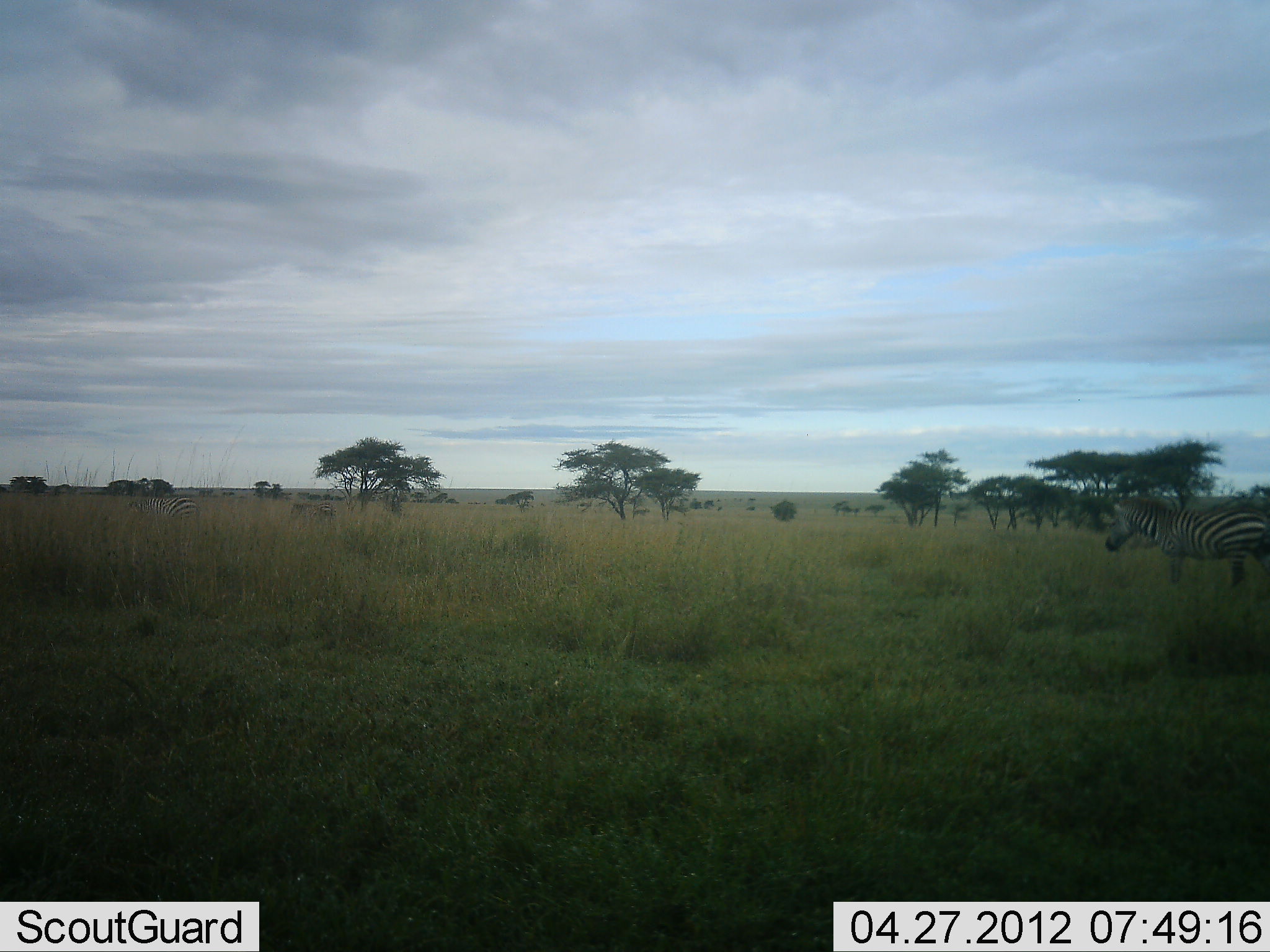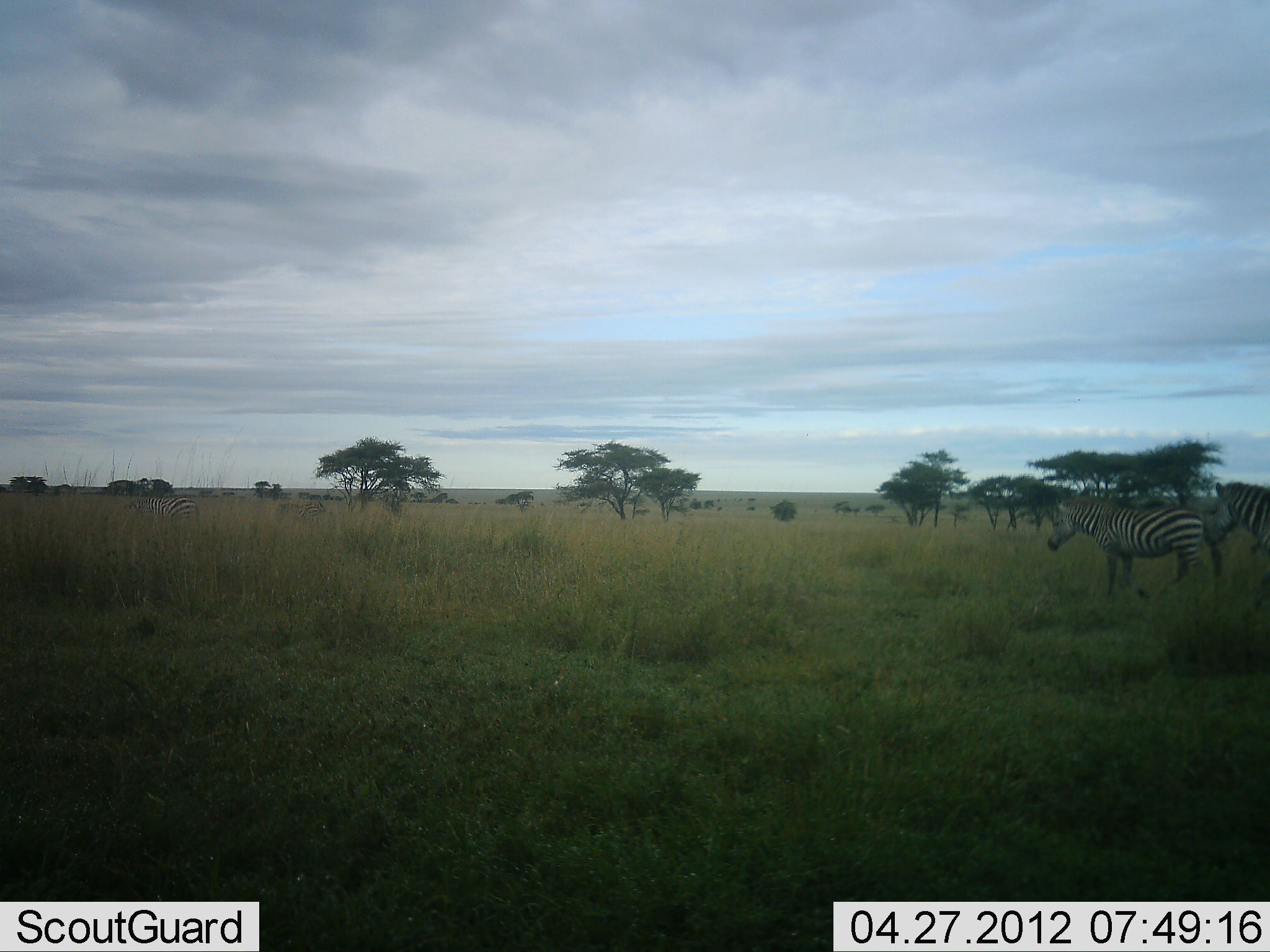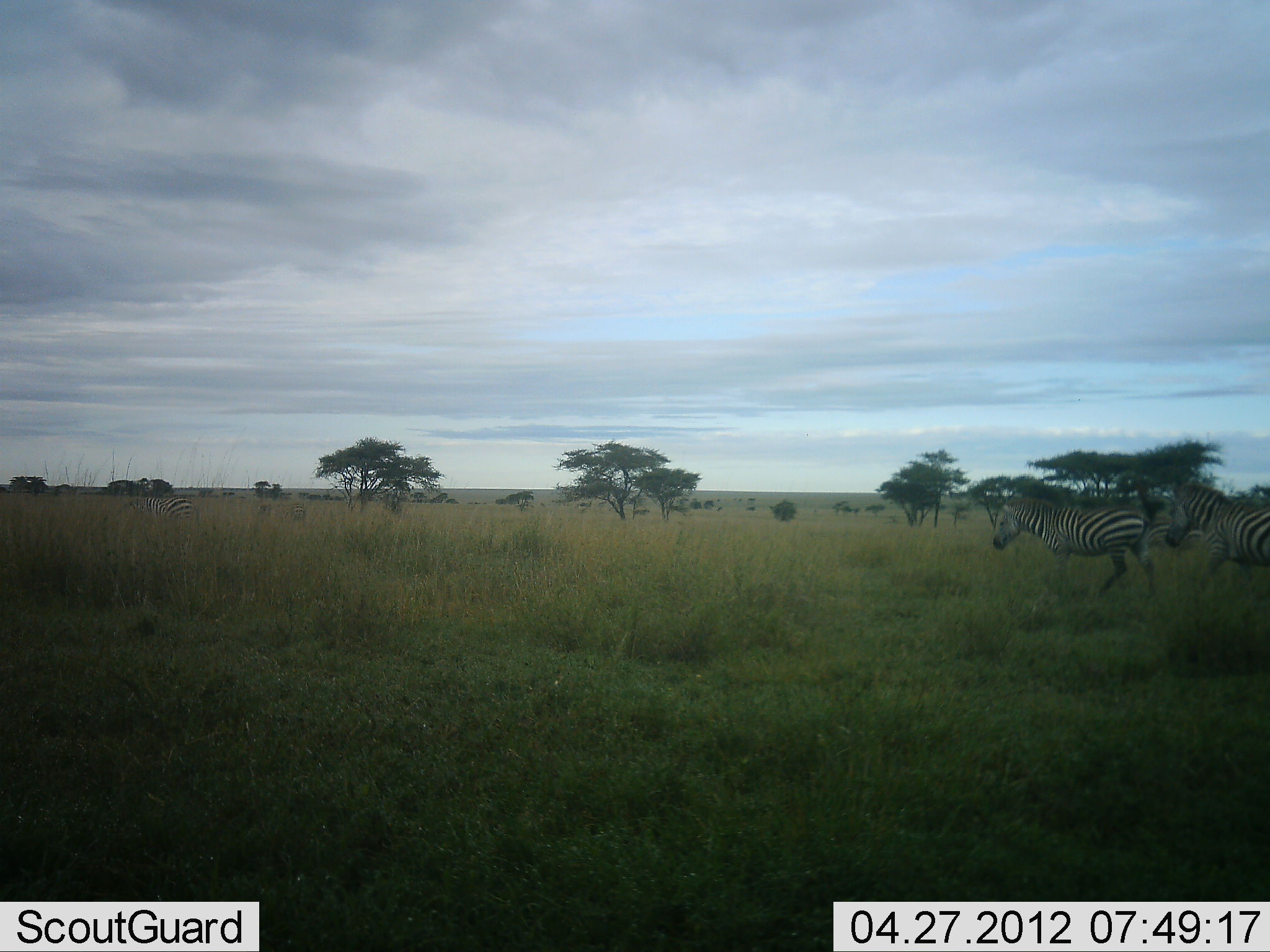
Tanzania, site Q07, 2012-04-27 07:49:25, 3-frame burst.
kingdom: Animalia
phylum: Chordata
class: Mammalia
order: Perissodactyla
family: Equidae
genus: Equus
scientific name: Equus quagga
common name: plains zebra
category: zebra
Zebra (plains zebra) (Equus quagga), count 4. Behavior (volunteer vote fractions): standing 27%, resting 0%, moving 85%, interacting 0%. Young present (vote fraction): 4%. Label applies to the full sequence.